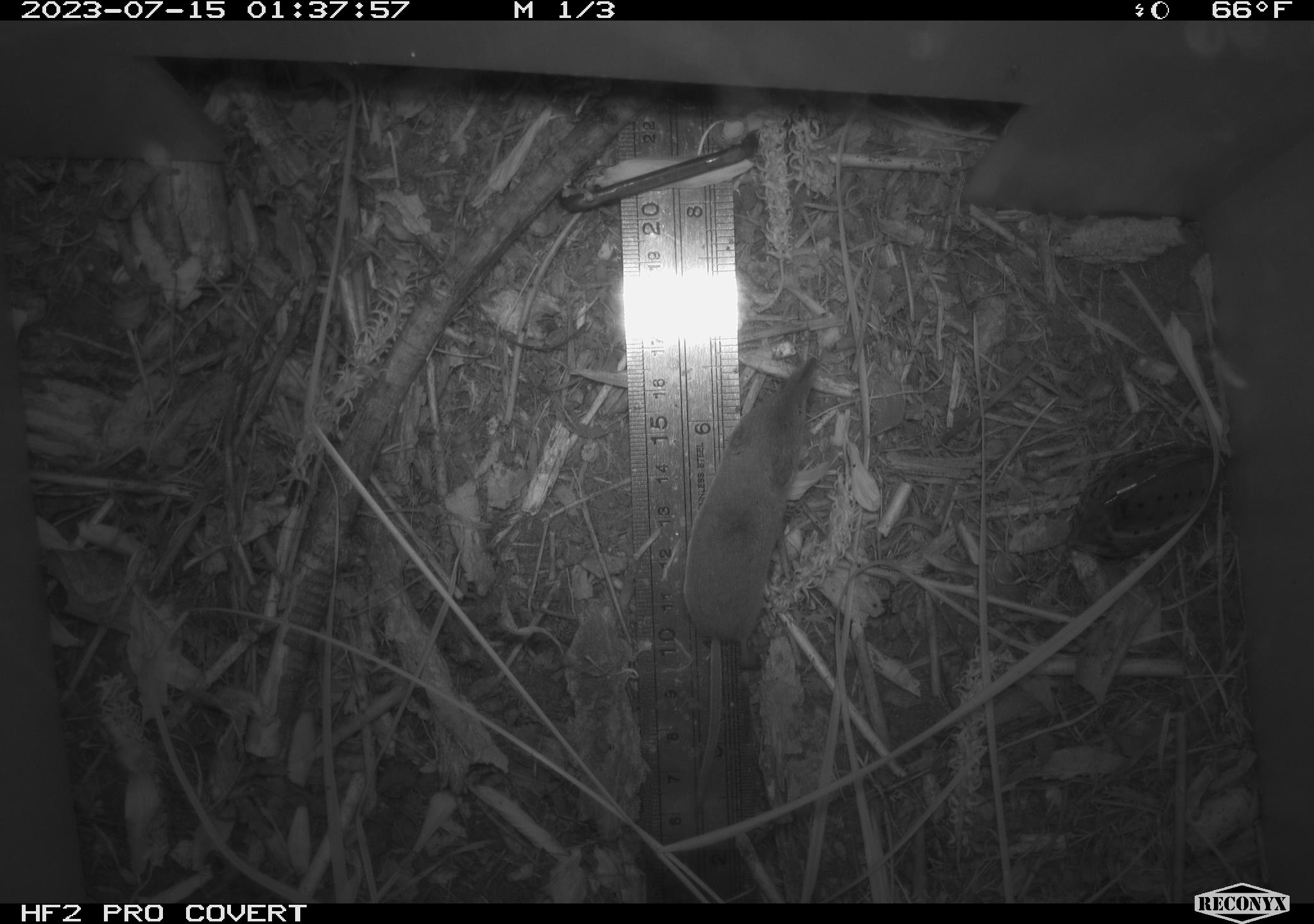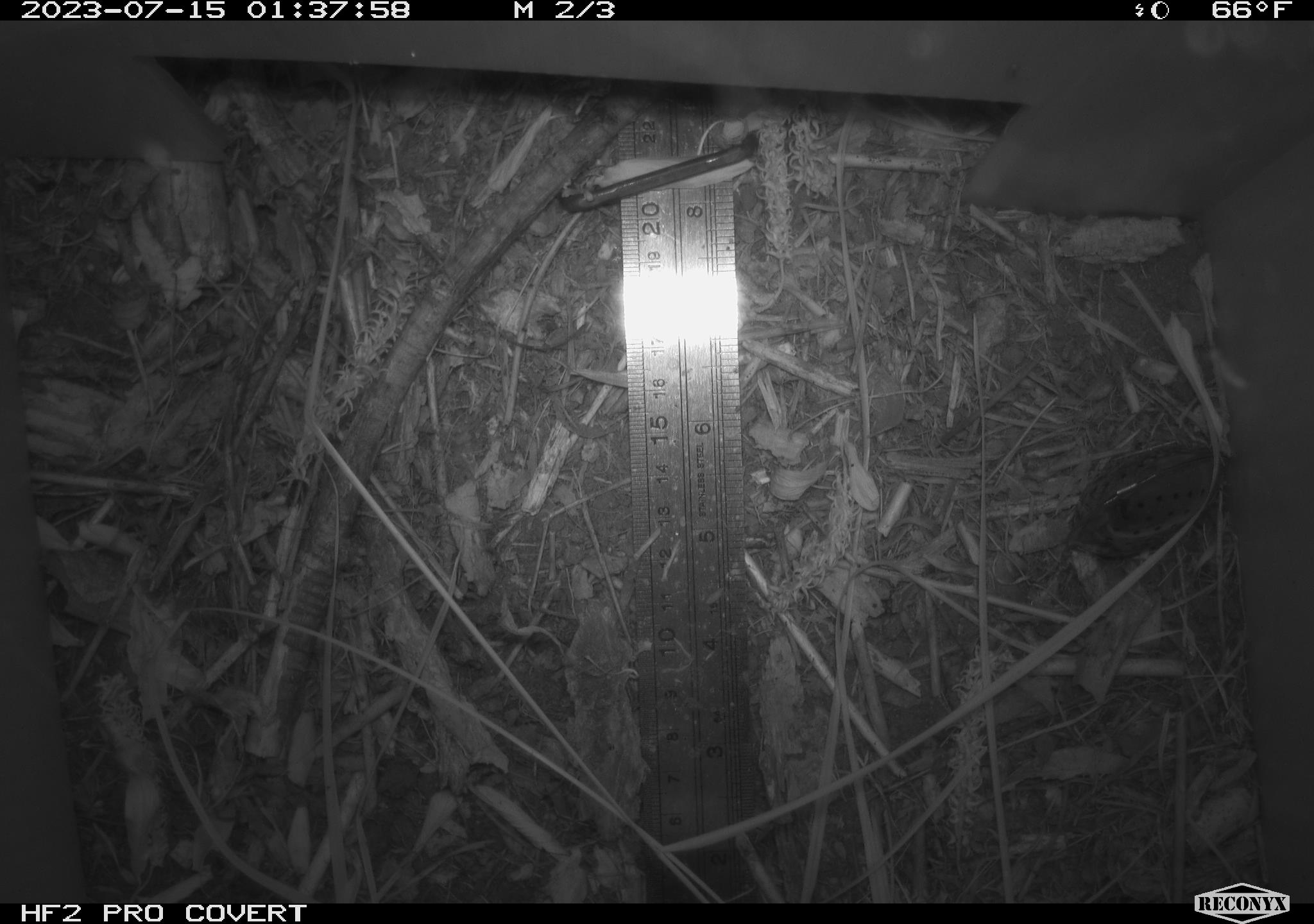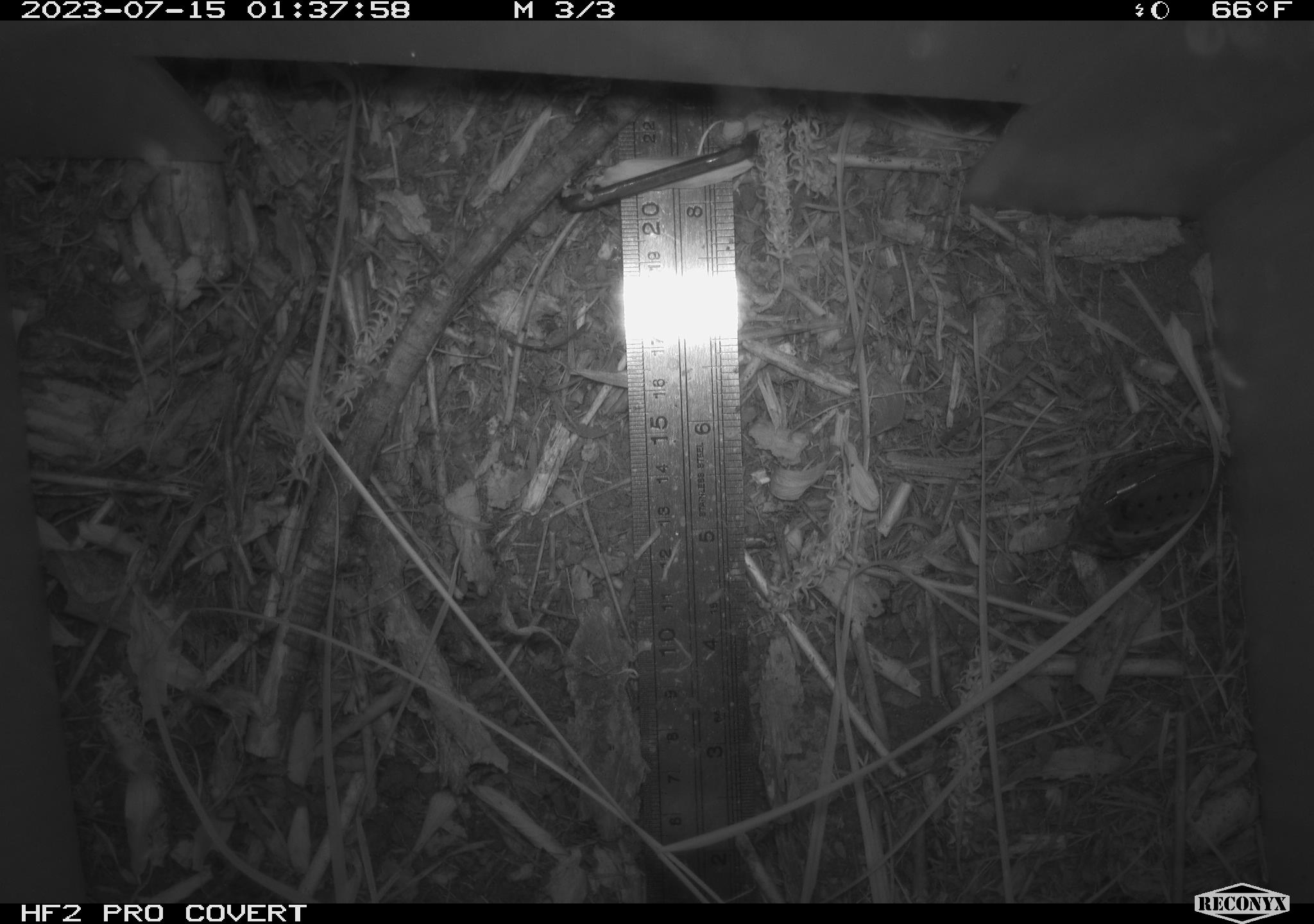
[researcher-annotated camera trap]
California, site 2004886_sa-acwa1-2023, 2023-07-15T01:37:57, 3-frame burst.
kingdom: Animalia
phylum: Chordata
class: Mammalia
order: Eulipotyphla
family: Soricidae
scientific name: Soricidae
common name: shrews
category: soricidae family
Soricidae family (shrews) (Soricidae).